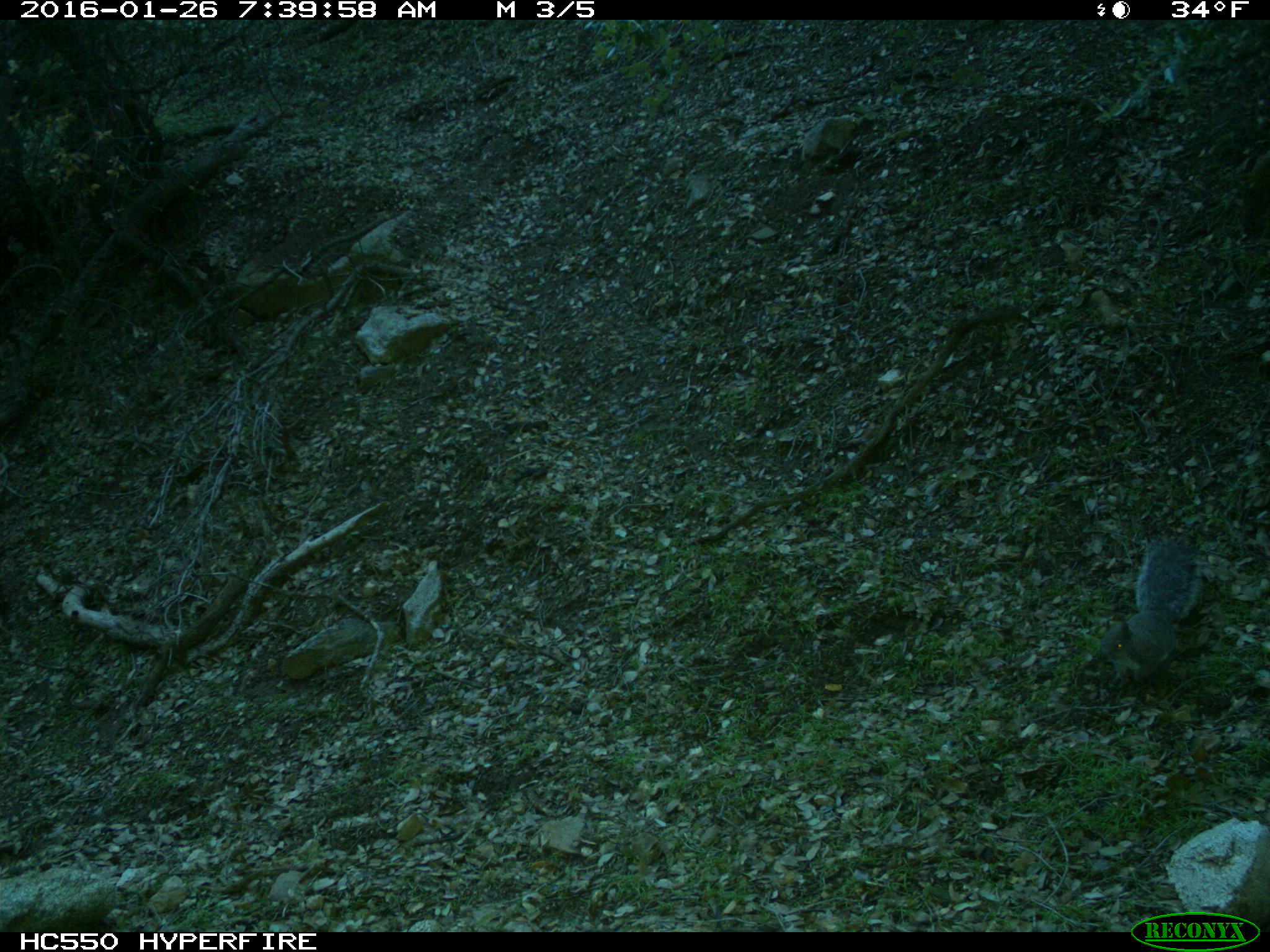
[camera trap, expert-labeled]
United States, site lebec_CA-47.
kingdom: Animalia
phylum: Chordata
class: Mammalia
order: Rodentia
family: Sciuridae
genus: Sciurus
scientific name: Sciurus carolinensis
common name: eastern gray squirrel